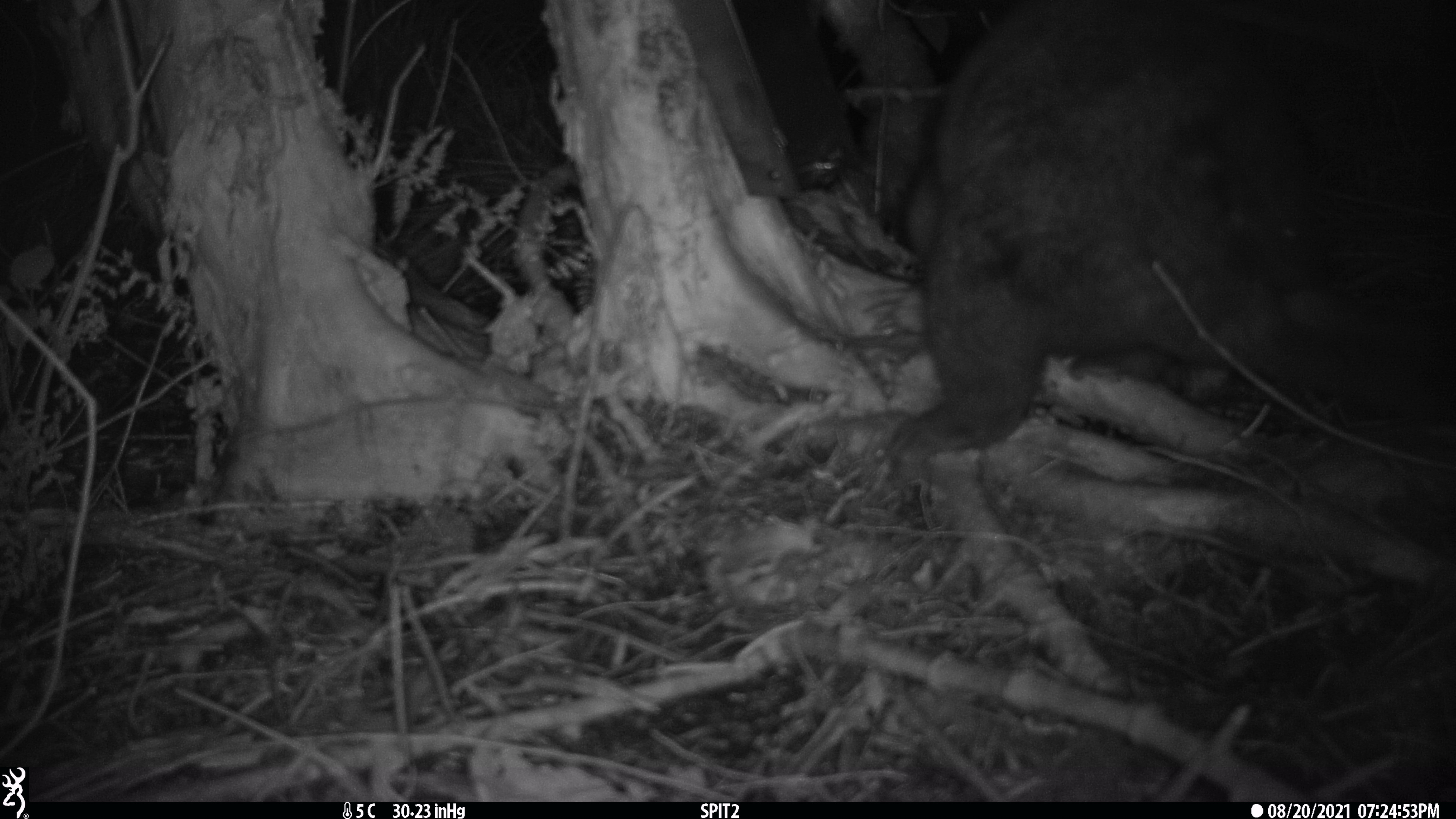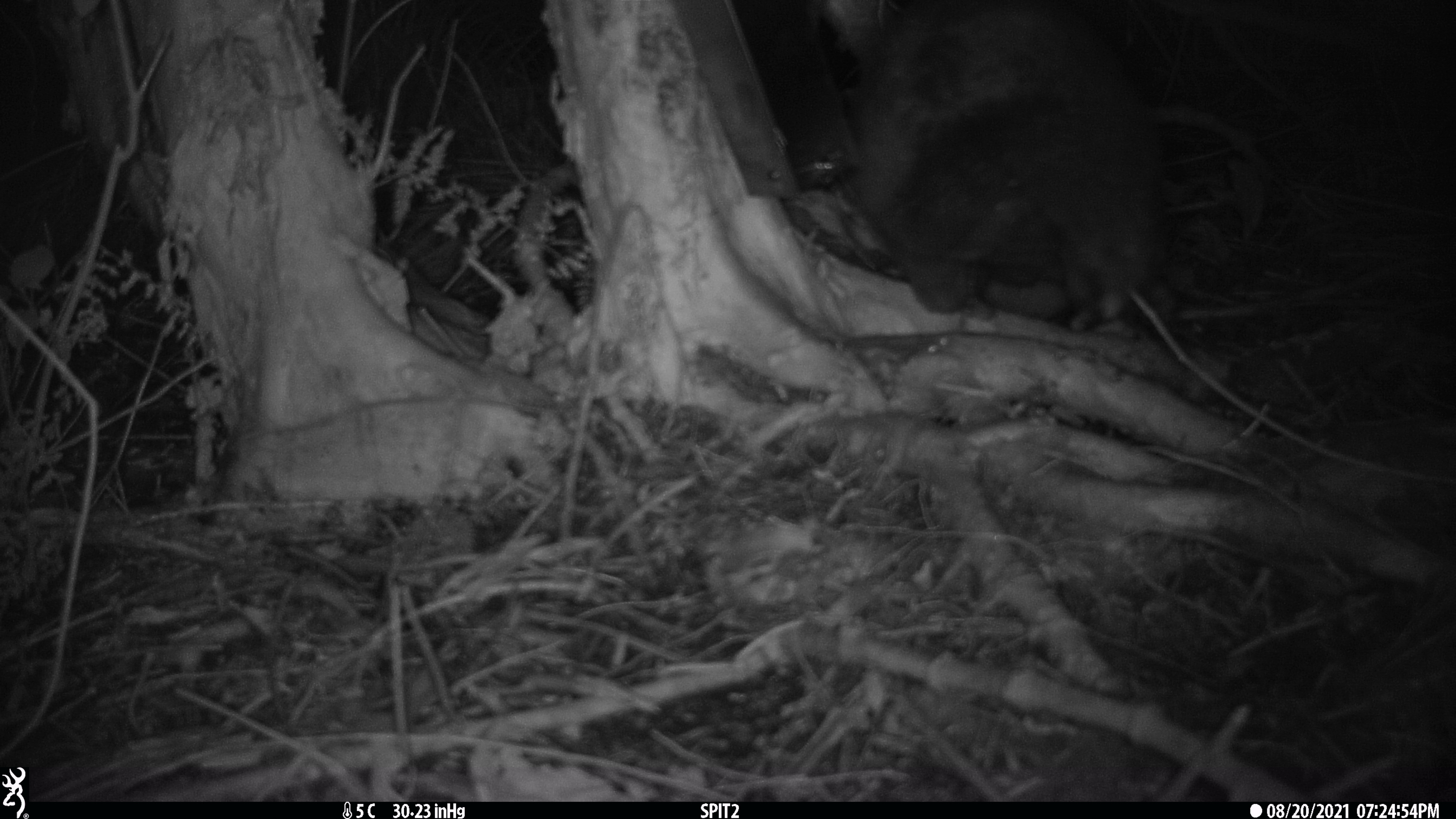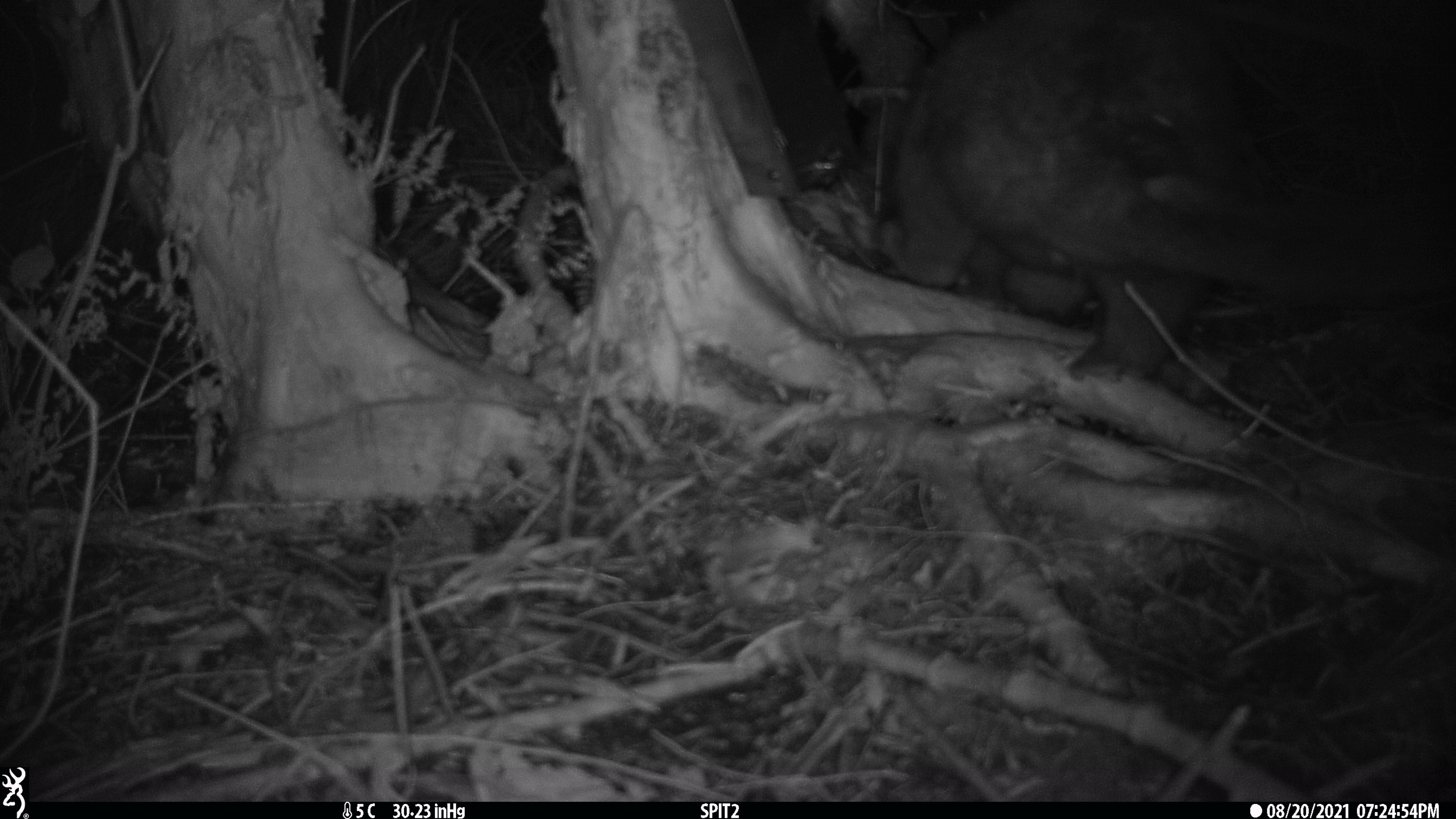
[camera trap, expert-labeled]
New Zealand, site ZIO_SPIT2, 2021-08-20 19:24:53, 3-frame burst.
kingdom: Animalia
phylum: Chordata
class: Mammalia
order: Diprotodontia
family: Phalangeridae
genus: Trichosurus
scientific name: Trichosurus vulpecula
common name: common brushtail possum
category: possum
Possum (common brushtail possum) (Trichosurus vulpecula).